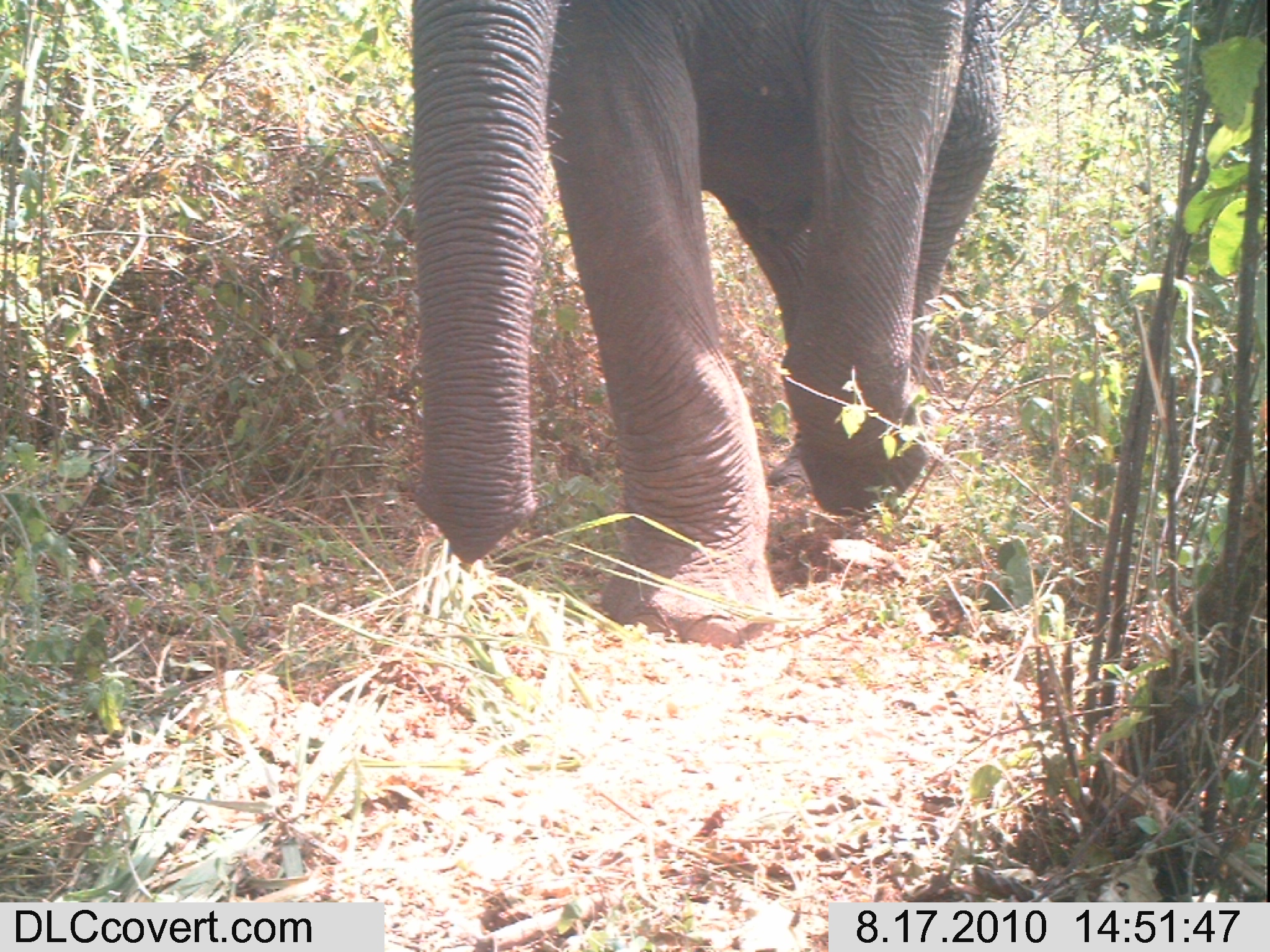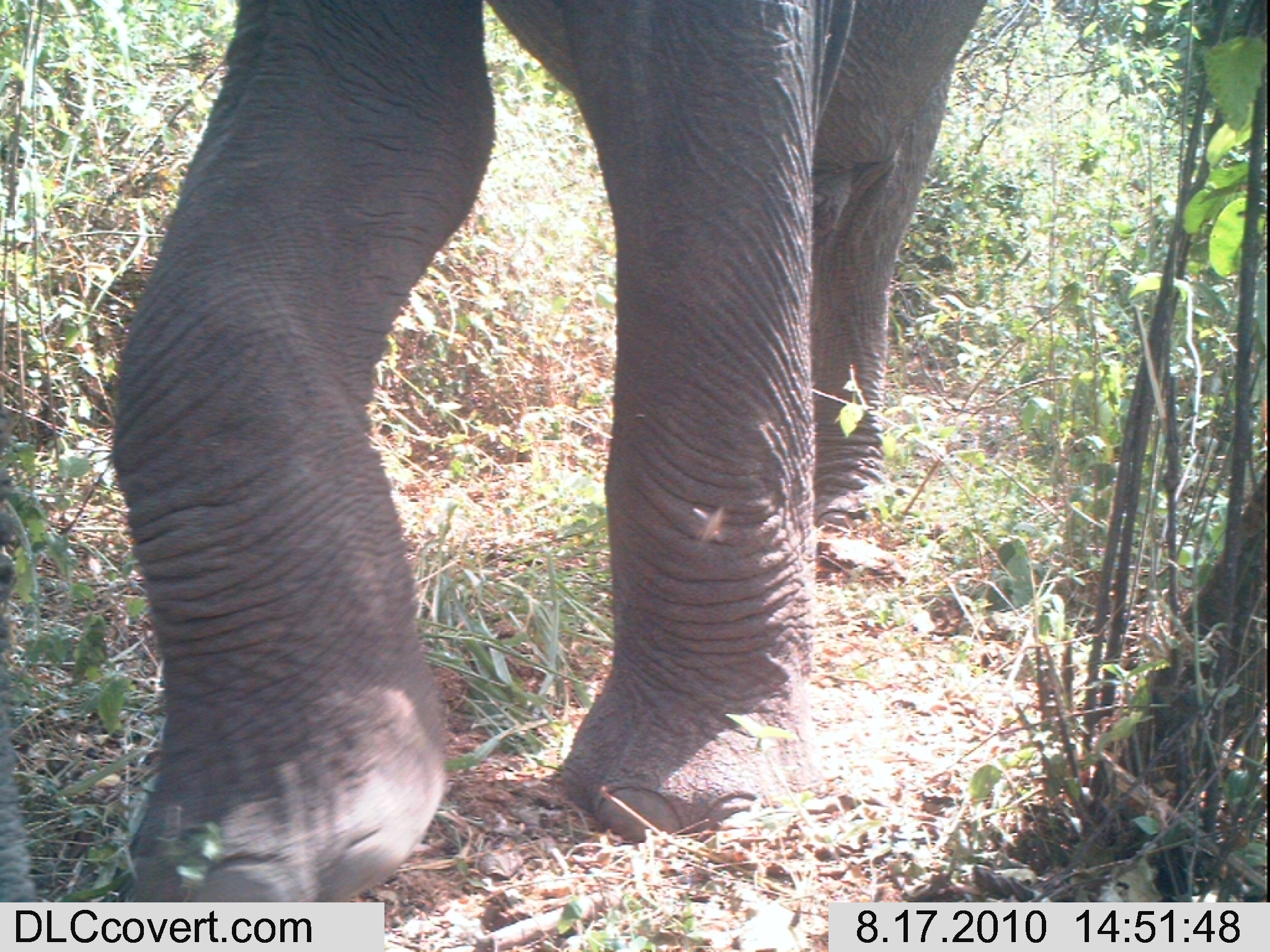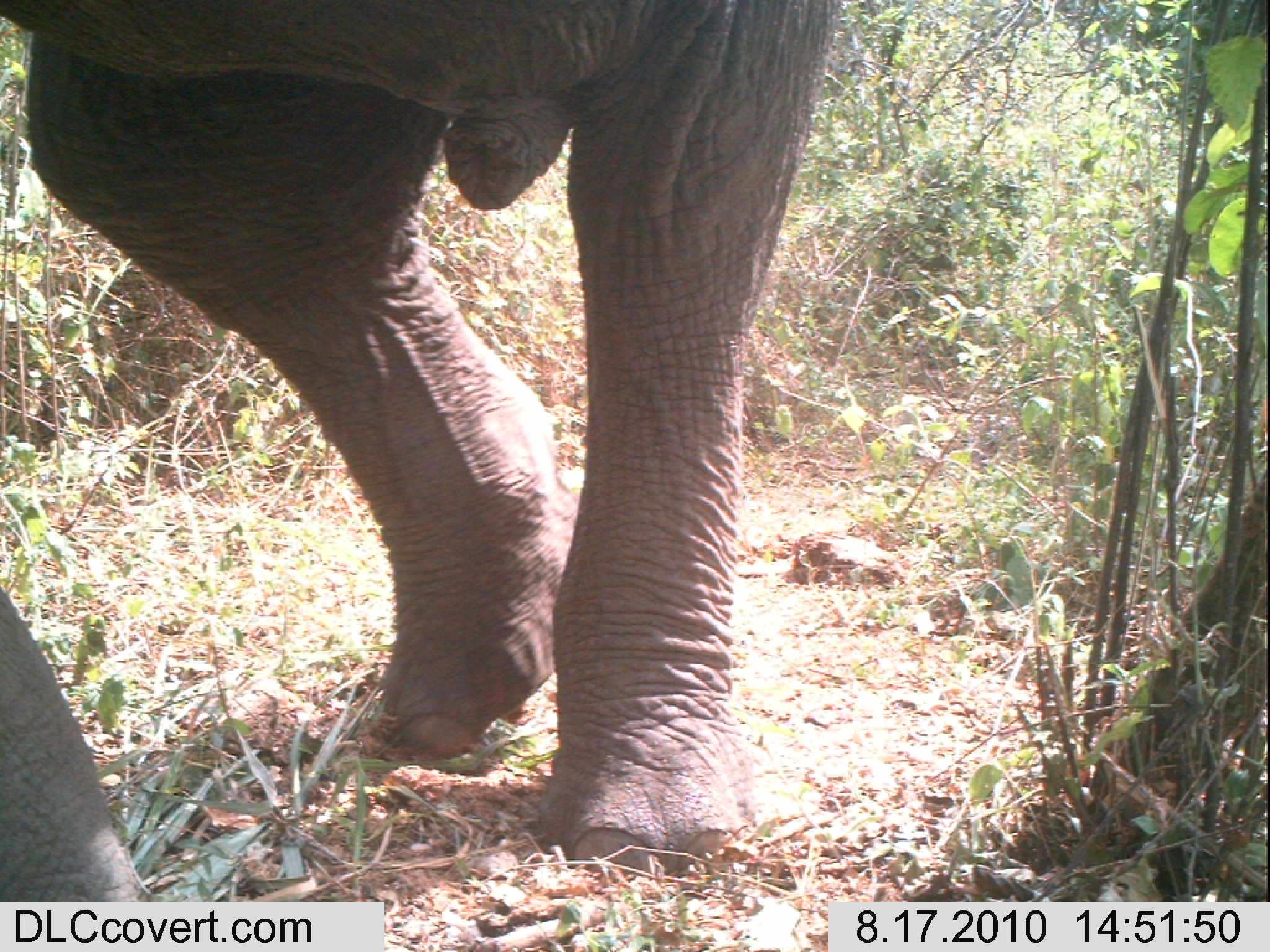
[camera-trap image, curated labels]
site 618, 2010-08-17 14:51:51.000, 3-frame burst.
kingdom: Animalia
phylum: Chordata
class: Mammalia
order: Proboscidea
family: Elephantidae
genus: Loxodonta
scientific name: Loxodonta africana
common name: african bush elephant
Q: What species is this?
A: Loxodonta africana (african bush elephant).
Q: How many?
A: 1.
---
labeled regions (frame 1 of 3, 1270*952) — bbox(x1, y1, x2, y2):
loxodonta africana: bbox(409, 1, 1010, 651)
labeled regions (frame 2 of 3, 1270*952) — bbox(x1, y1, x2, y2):
loxodonta africana: bbox(95, 0, 992, 948)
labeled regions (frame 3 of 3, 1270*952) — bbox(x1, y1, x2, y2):
loxodonta africana: bbox(1, 0, 834, 900)